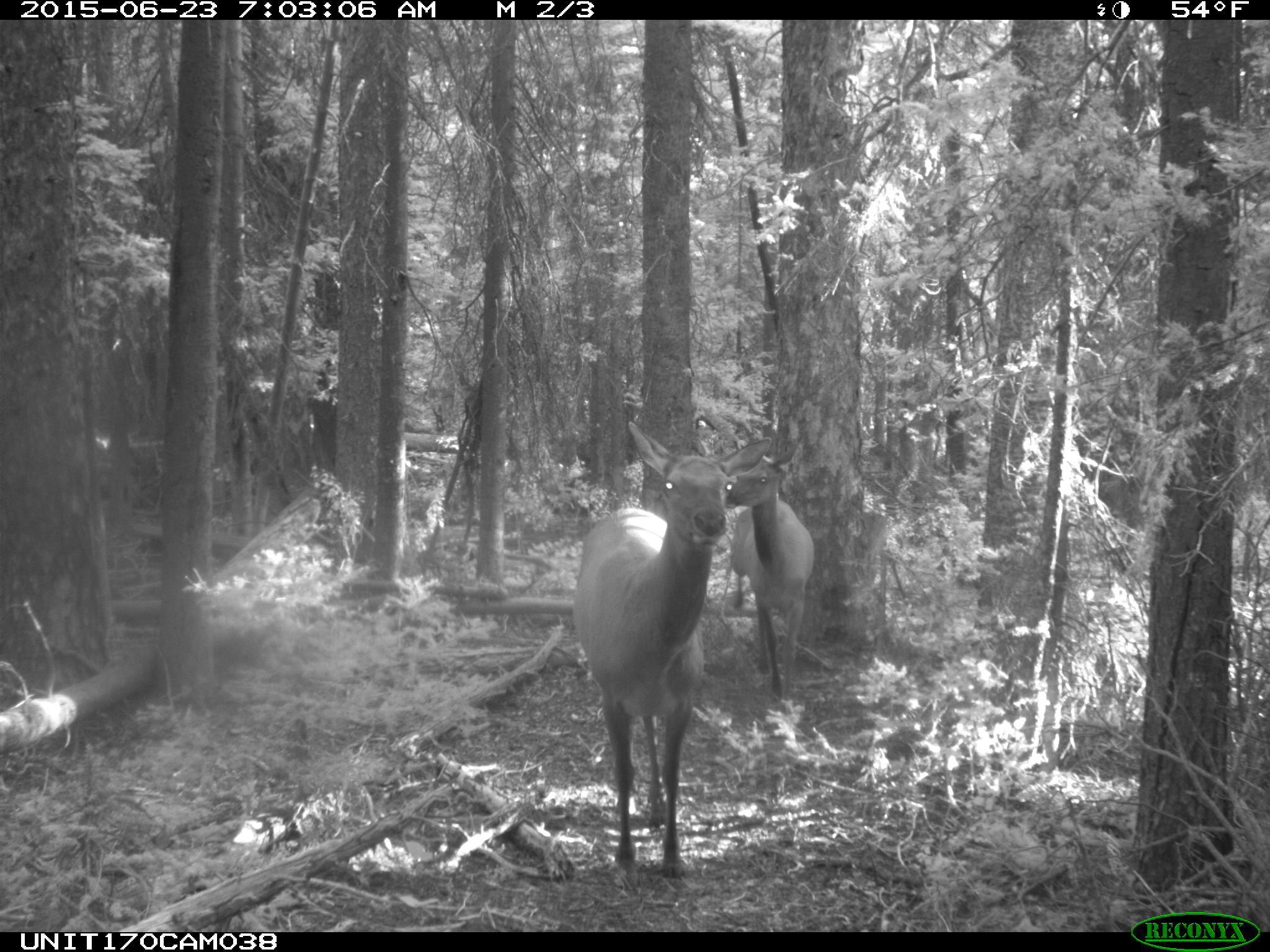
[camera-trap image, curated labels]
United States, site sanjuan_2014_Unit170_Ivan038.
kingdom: Animalia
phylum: Chordata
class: Mammalia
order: Artiodactyla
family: Cervidae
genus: Cervus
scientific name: Cervus elaphus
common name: red deer